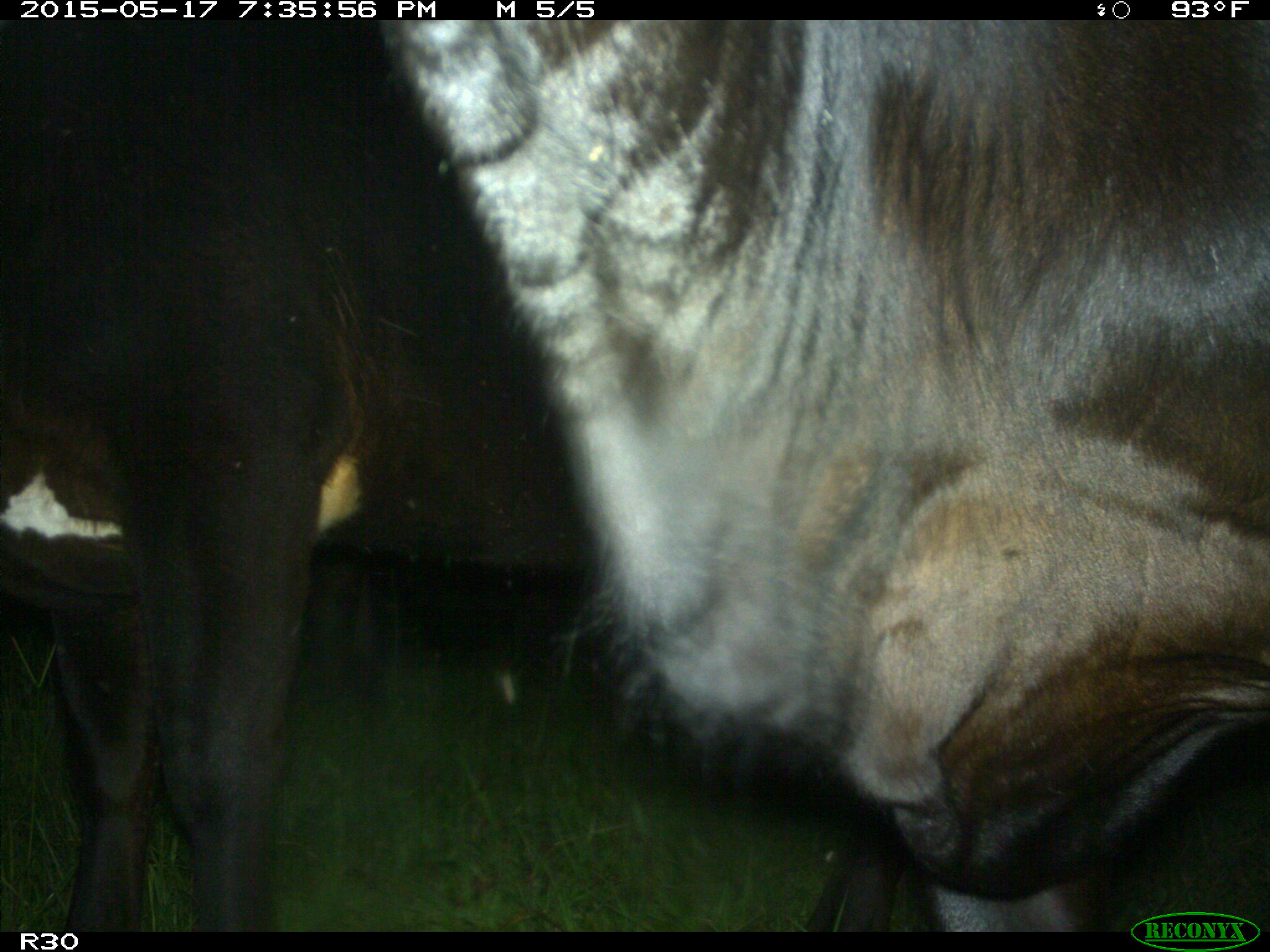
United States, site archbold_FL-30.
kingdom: Animalia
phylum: Chordata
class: Mammalia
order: Artiodactyla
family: Bovidae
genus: Bos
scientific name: Bos taurus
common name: domestic cow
Bos taurus (domestic cow).